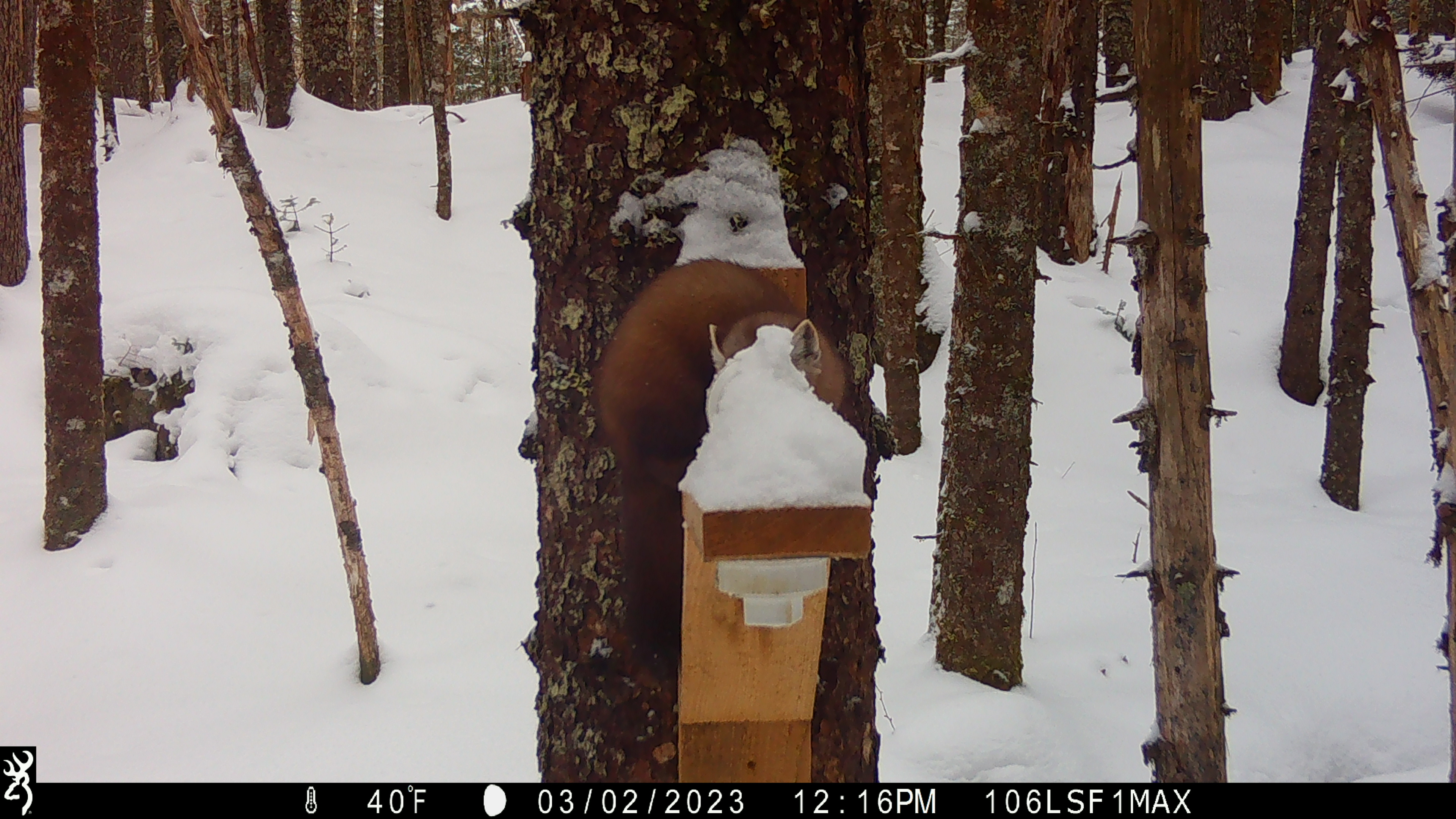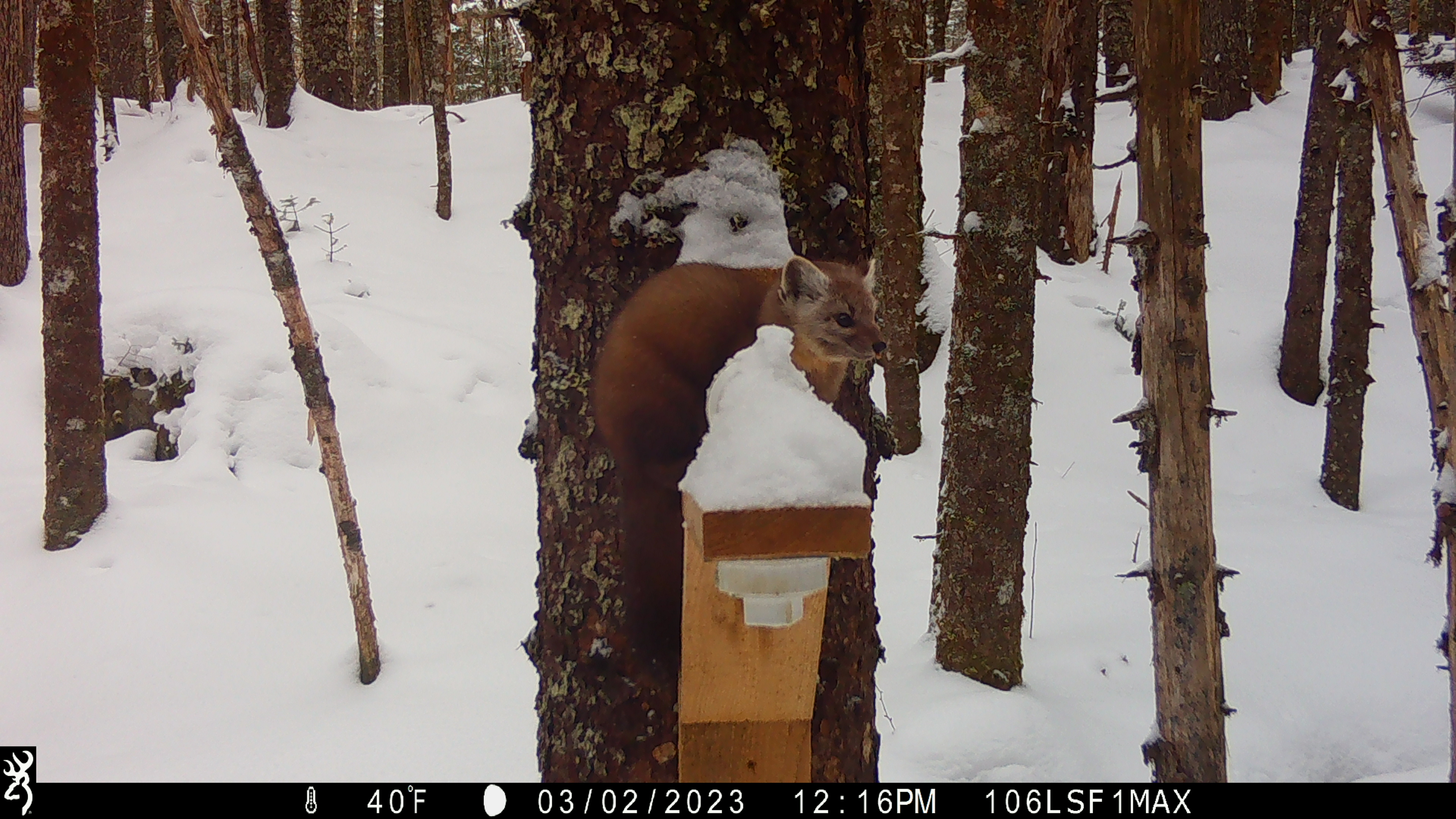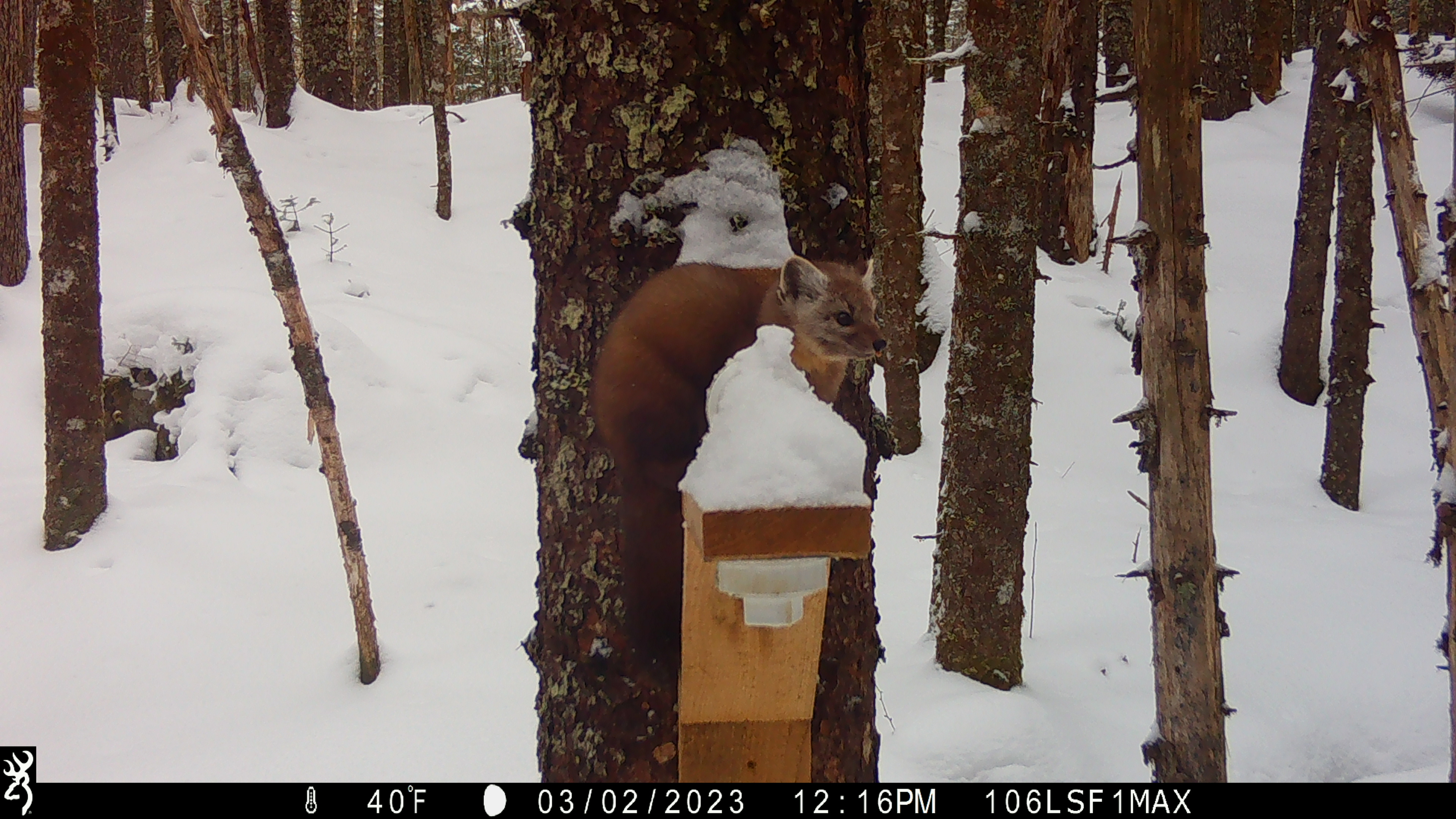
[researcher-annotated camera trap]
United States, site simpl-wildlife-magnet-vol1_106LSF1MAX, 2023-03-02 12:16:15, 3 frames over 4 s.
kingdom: Animalia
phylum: Chordata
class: Mammalia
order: Carnivora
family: Mustelidae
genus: Martes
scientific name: Martes americana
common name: american marten